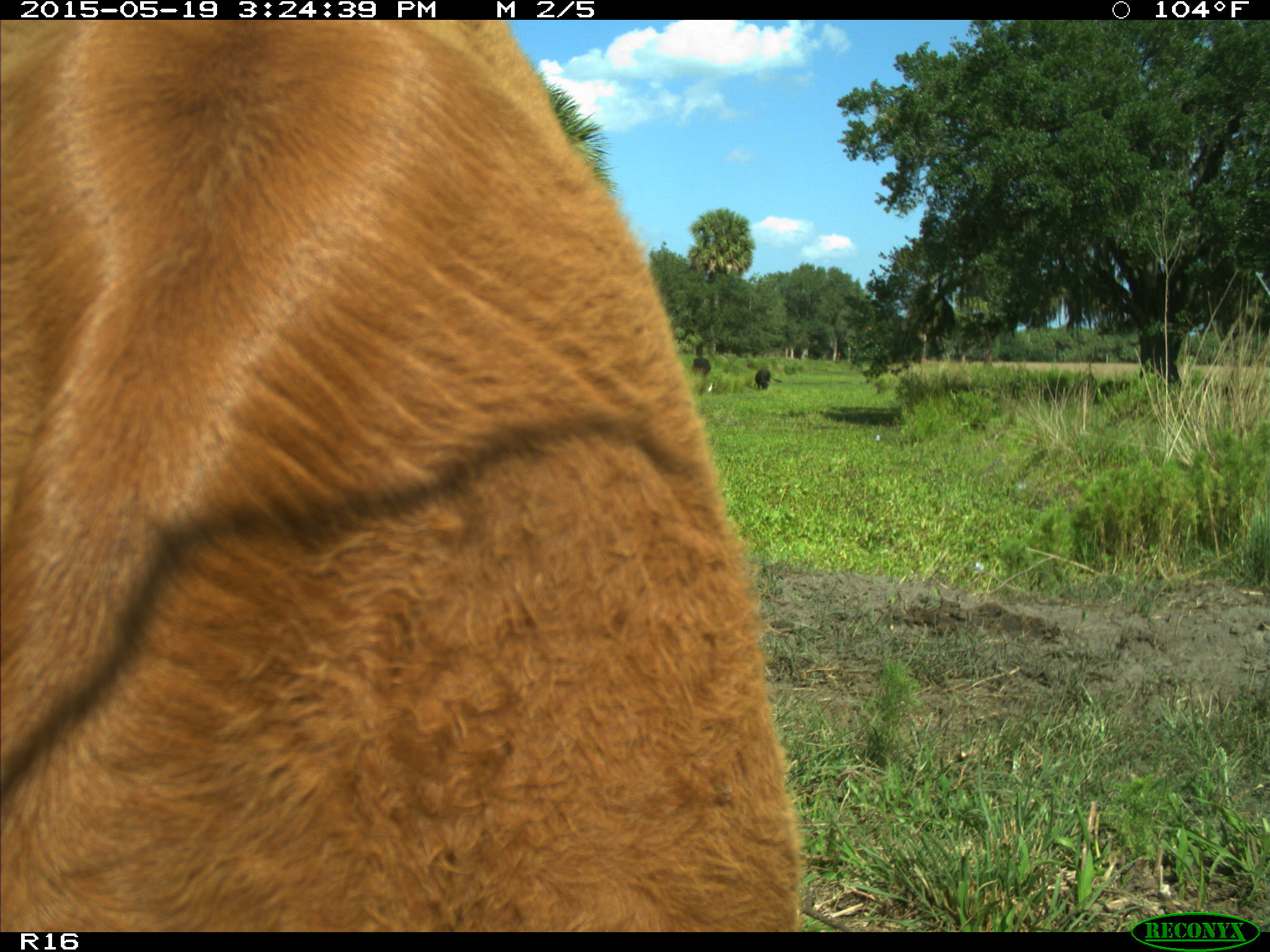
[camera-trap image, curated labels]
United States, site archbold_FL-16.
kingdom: Animalia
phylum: Chordata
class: Mammalia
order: Artiodactyla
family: Bovidae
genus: Bos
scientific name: Bos taurus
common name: domestic cow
Bos taurus (domestic cow).